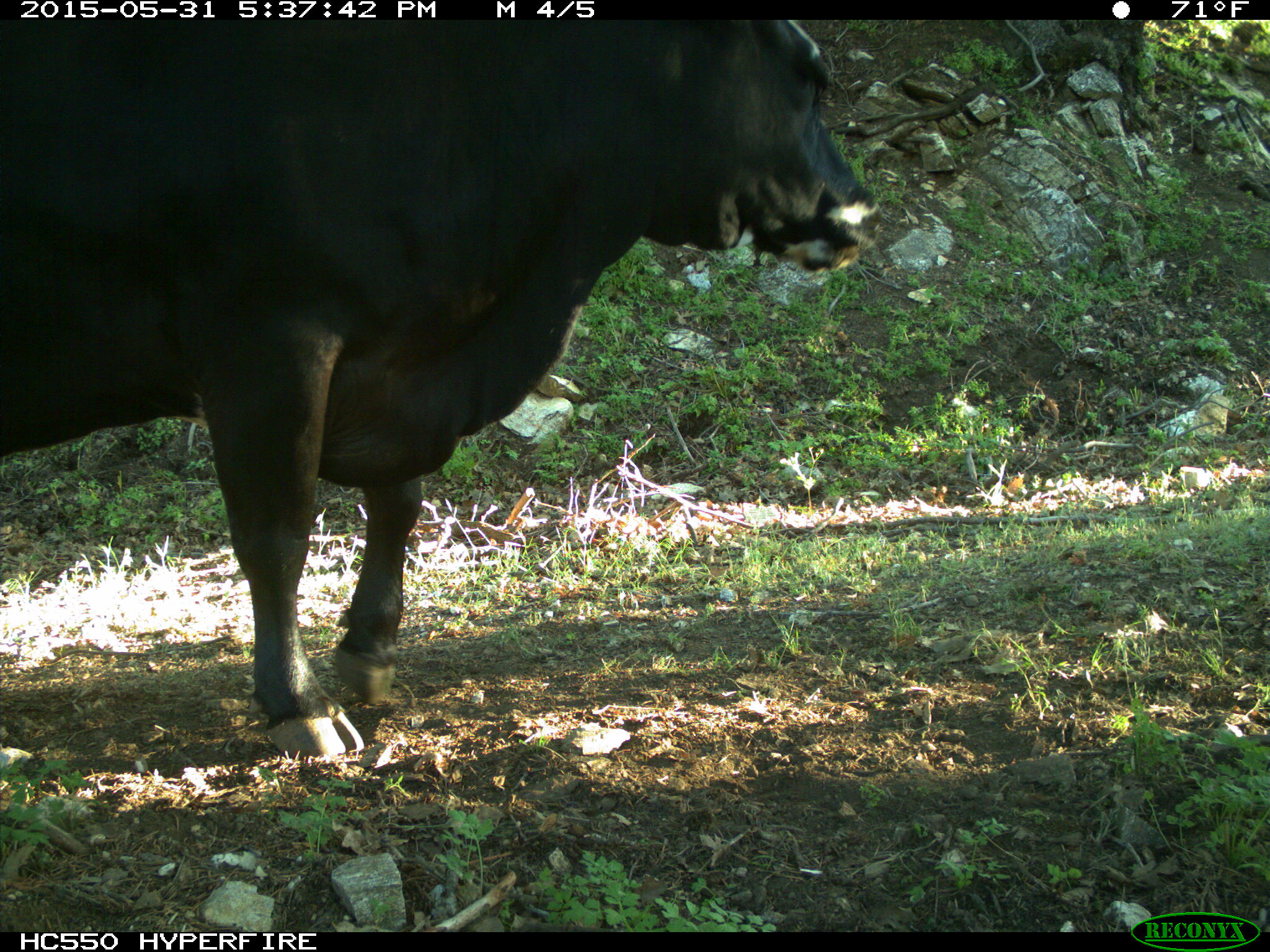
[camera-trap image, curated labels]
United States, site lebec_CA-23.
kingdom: Animalia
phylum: Chordata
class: Mammalia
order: Artiodactyla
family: Bovidae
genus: Bos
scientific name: Bos taurus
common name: domestic cow